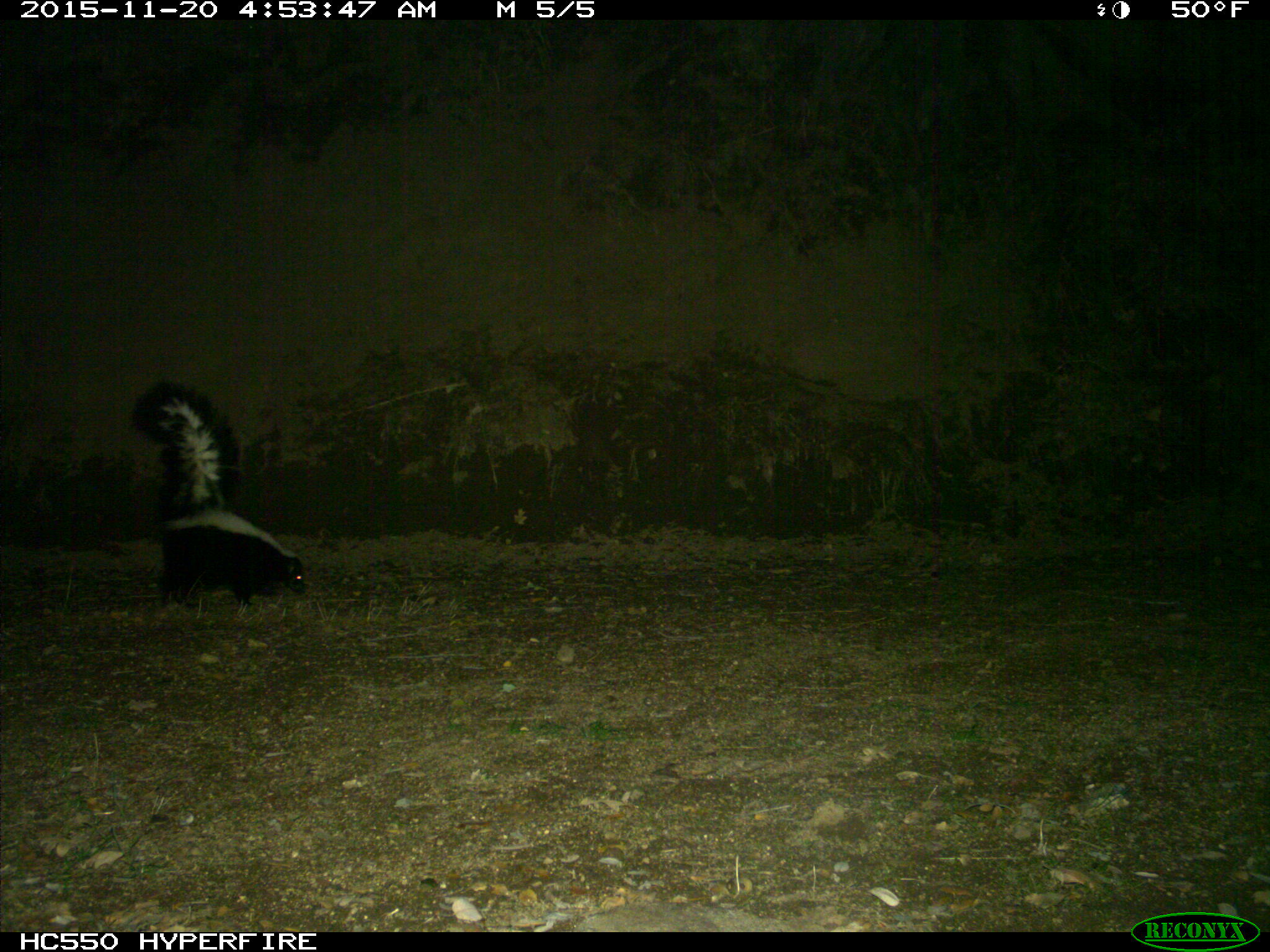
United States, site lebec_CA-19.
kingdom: Animalia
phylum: Chordata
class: Mammalia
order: Carnivora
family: Mephitidae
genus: Mephitis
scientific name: Mephitis mephitis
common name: striped skunk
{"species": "Mephitis mephitis (striped skunk)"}